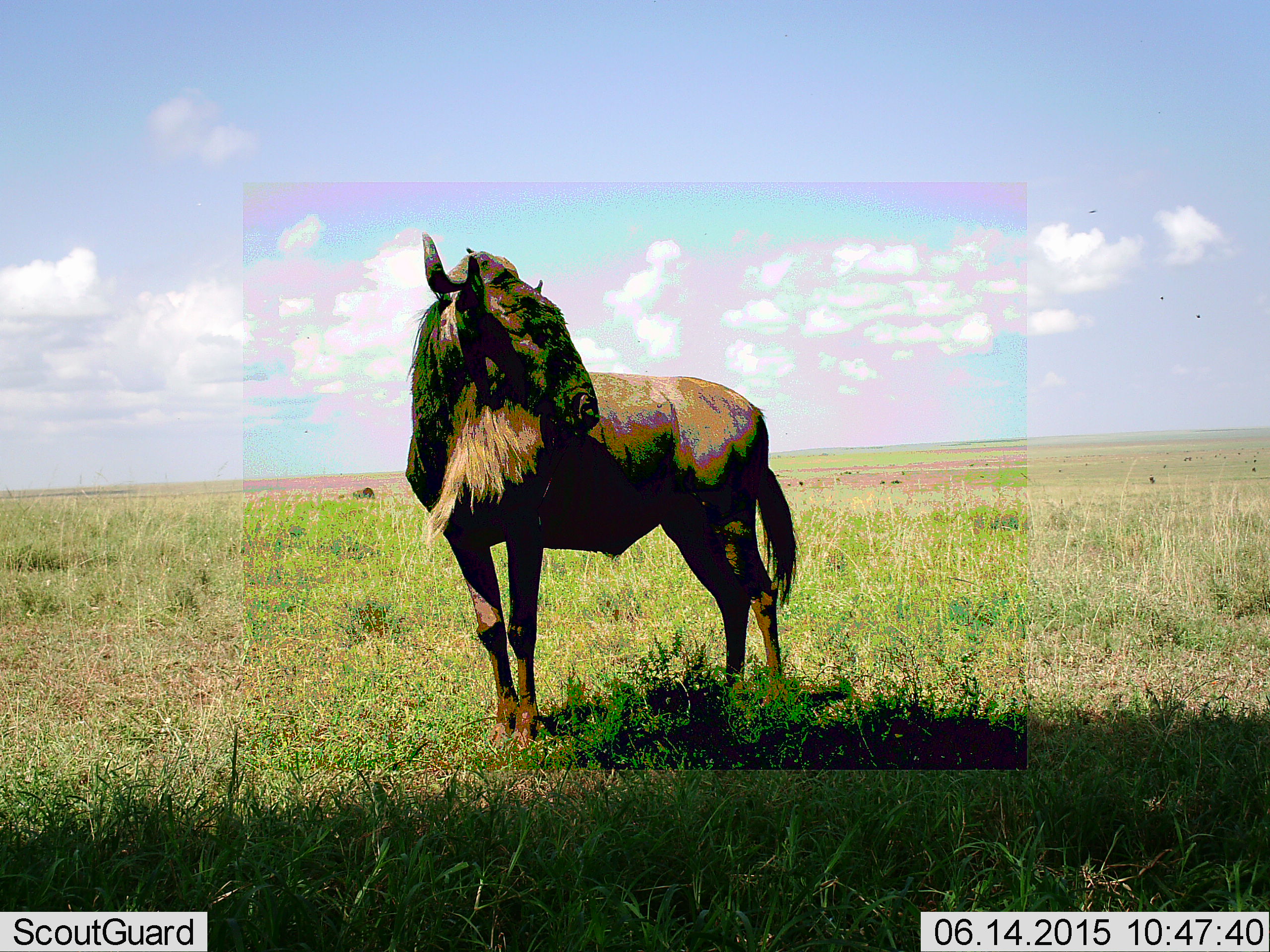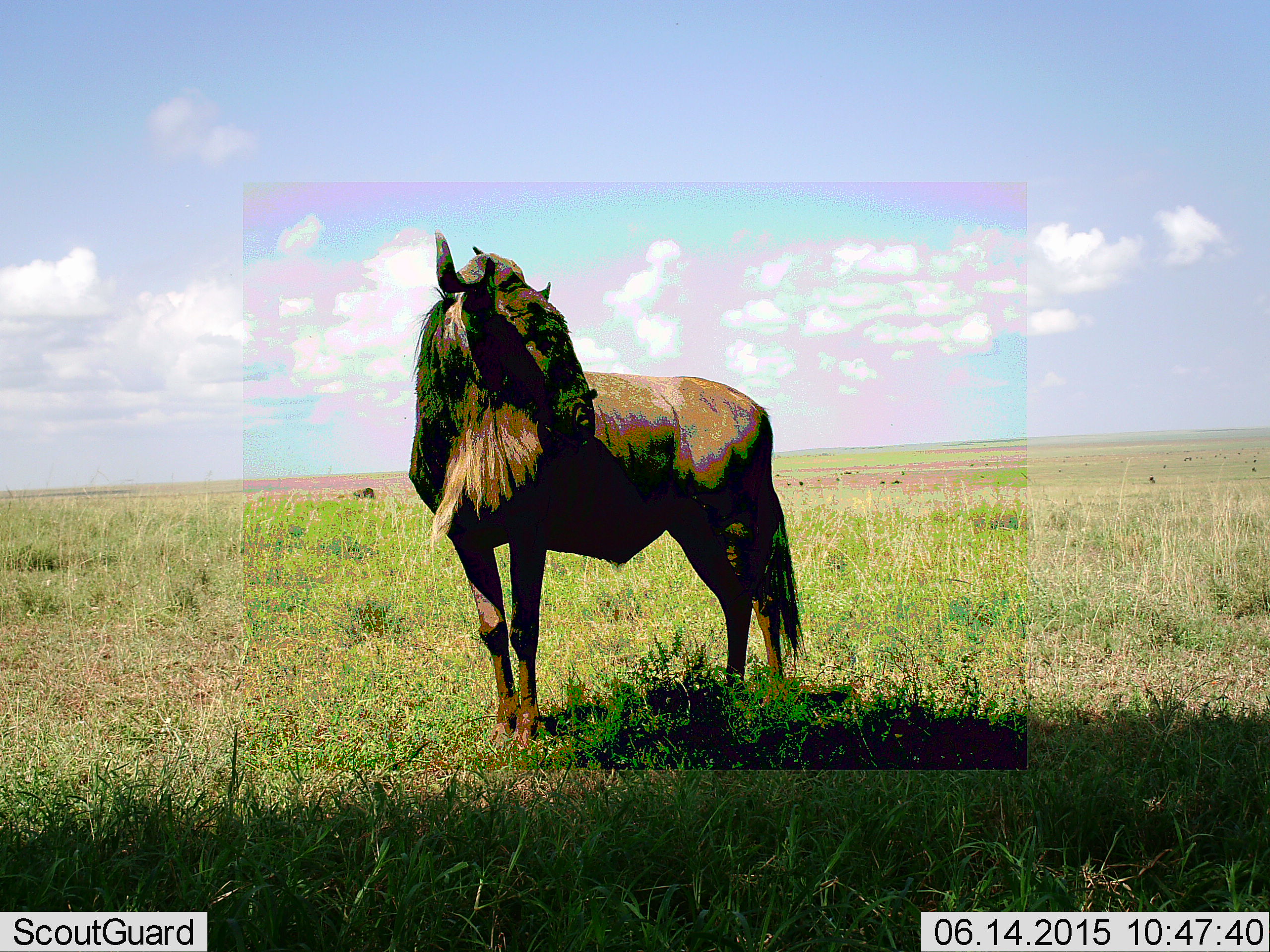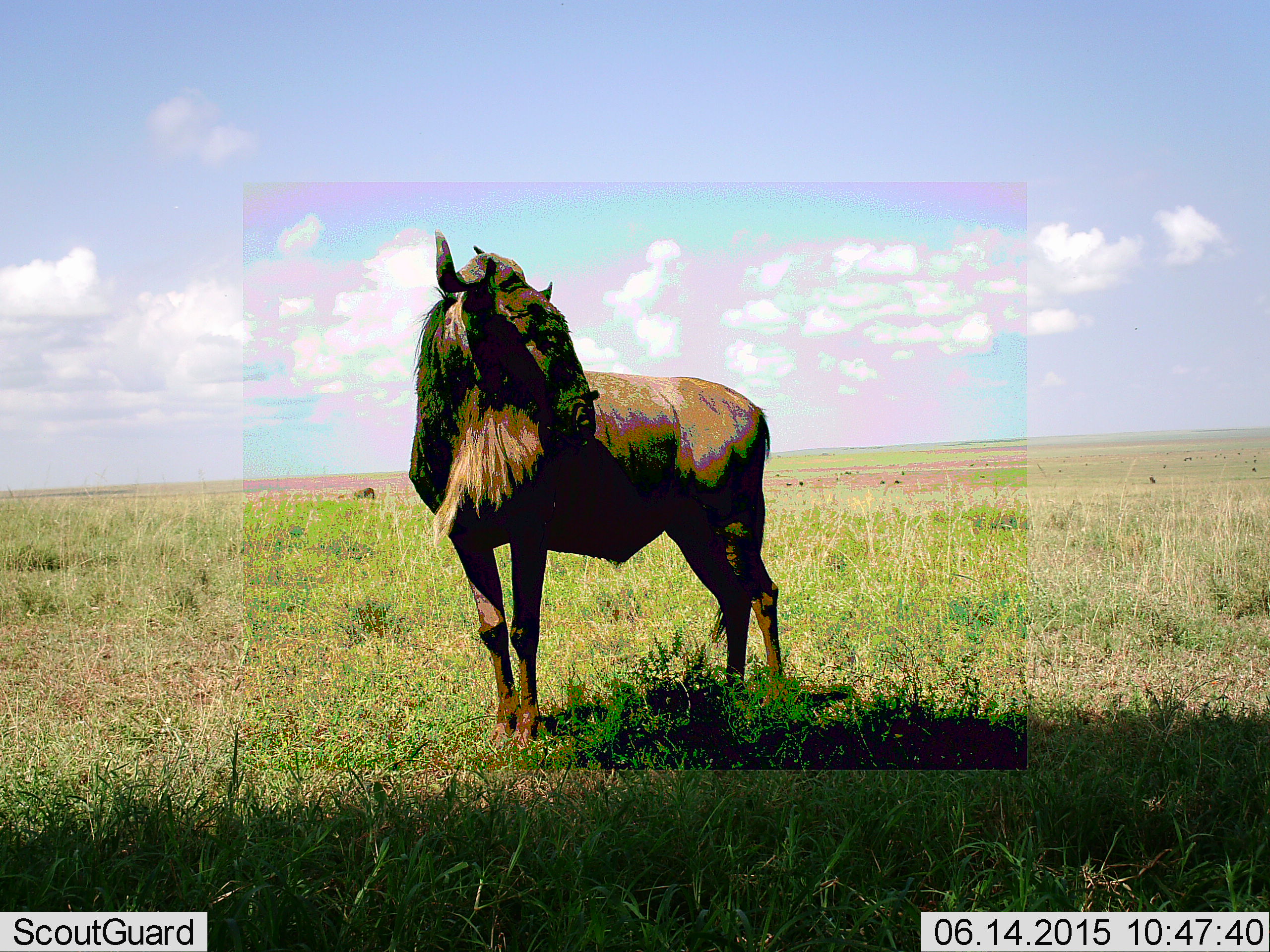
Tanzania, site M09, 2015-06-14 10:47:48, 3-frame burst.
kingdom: Animalia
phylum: Chordata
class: Mammalia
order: Artiodactyla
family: Bovidae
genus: Connochaetes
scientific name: Connochaetes taurinus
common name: blue wildebeest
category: wildebeest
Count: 1.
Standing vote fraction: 100%.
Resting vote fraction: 0%.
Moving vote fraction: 0%.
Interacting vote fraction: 0%.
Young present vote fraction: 0%.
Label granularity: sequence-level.